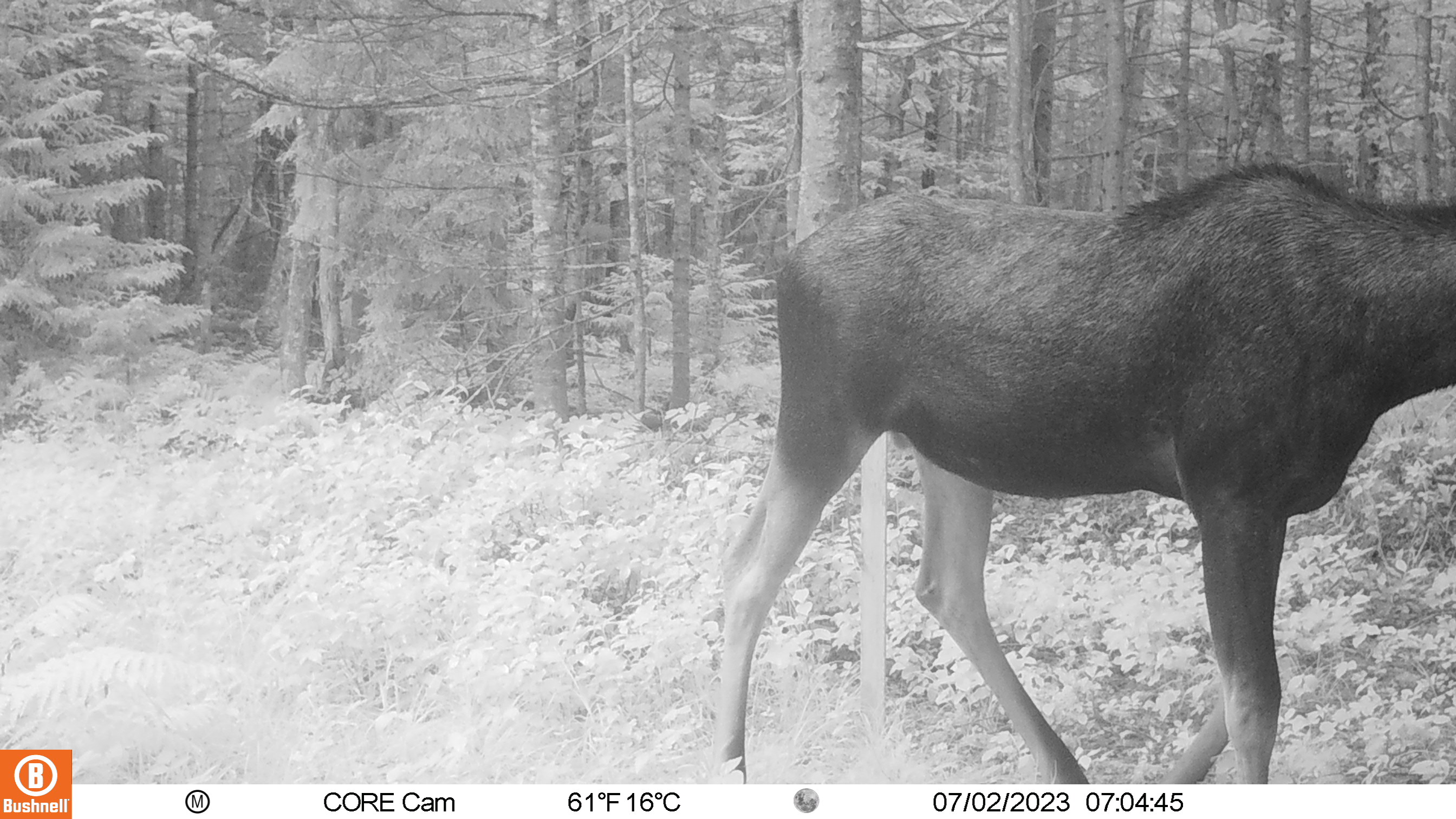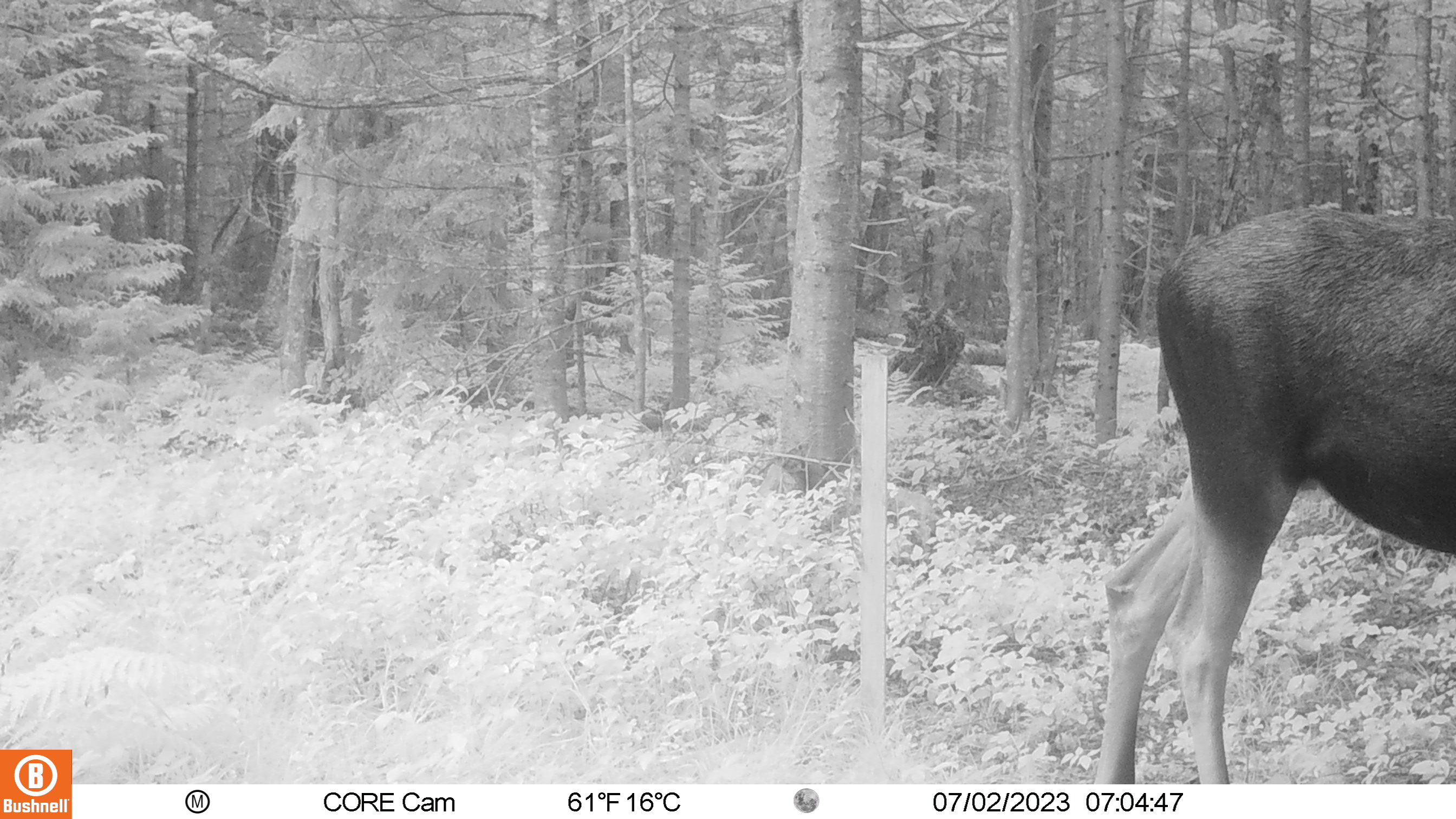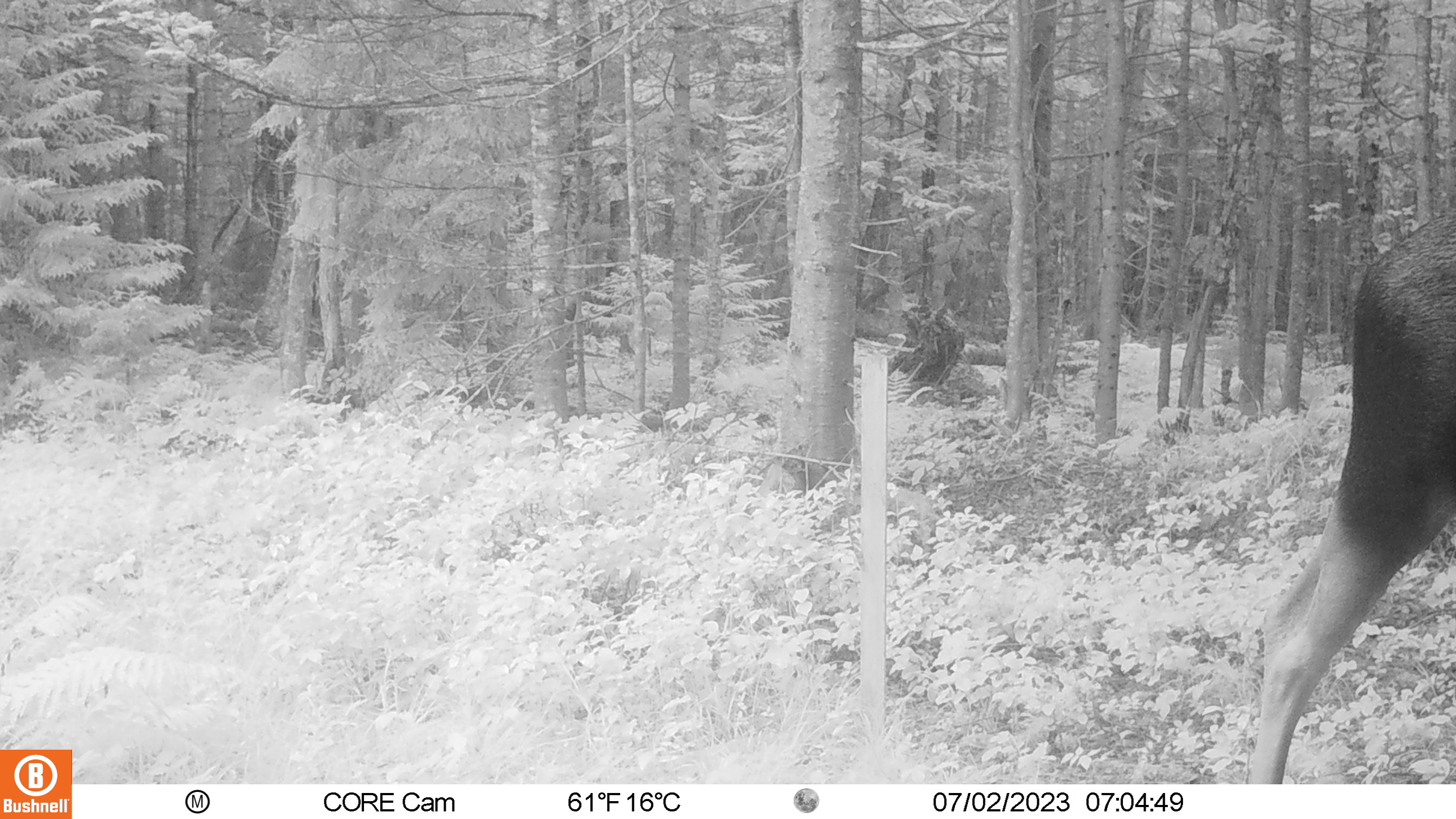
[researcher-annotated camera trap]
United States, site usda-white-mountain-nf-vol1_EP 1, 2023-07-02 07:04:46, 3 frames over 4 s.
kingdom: Animalia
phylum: Chordata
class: Mammalia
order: Artiodactyla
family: Cervidae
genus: Alces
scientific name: Alces alces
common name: moose